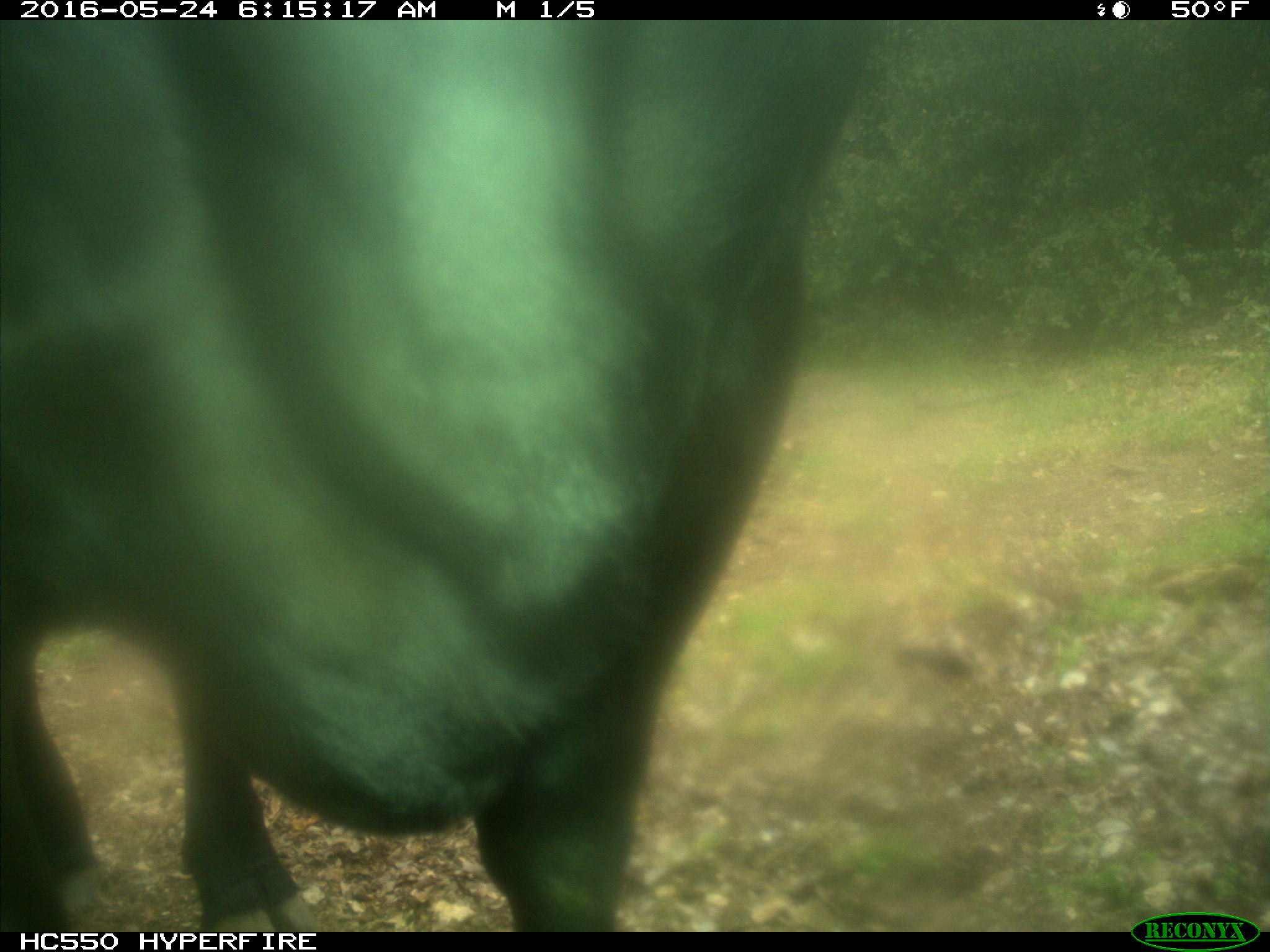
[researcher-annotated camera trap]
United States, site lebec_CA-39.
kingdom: Animalia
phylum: Chordata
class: Mammalia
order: Artiodactyla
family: Bovidae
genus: Bos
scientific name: Bos taurus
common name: domestic cow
Bos taurus (domestic cow).